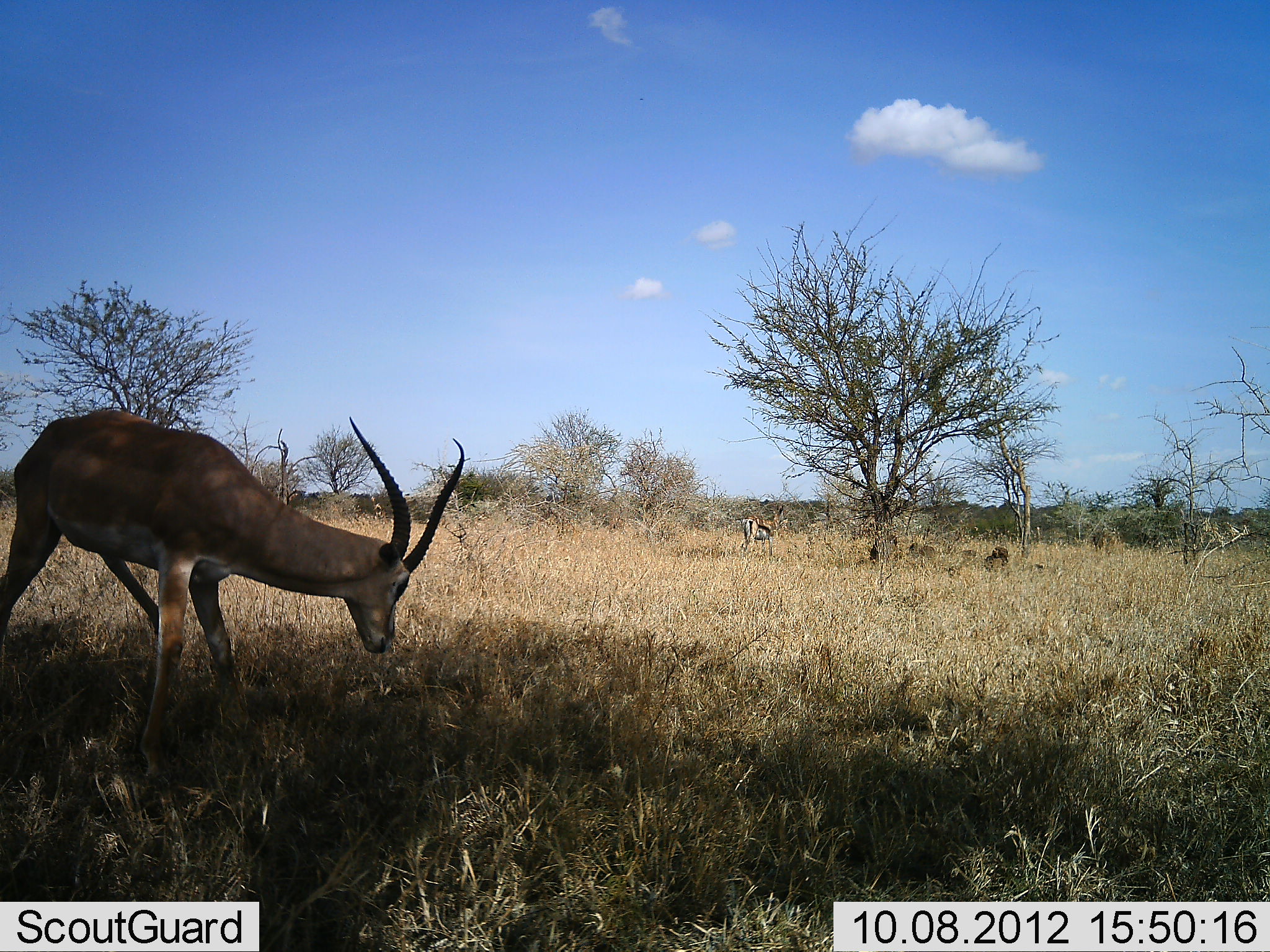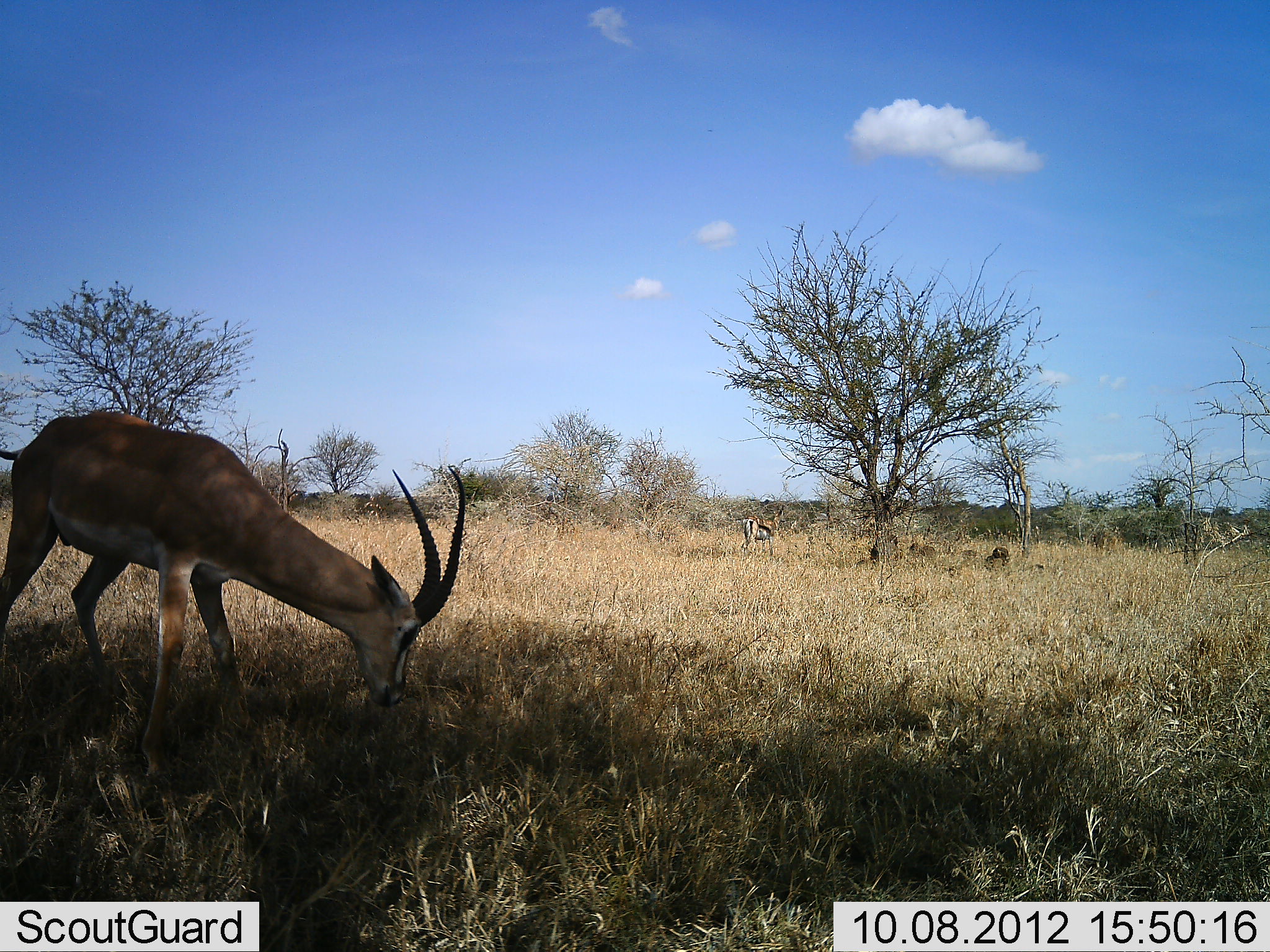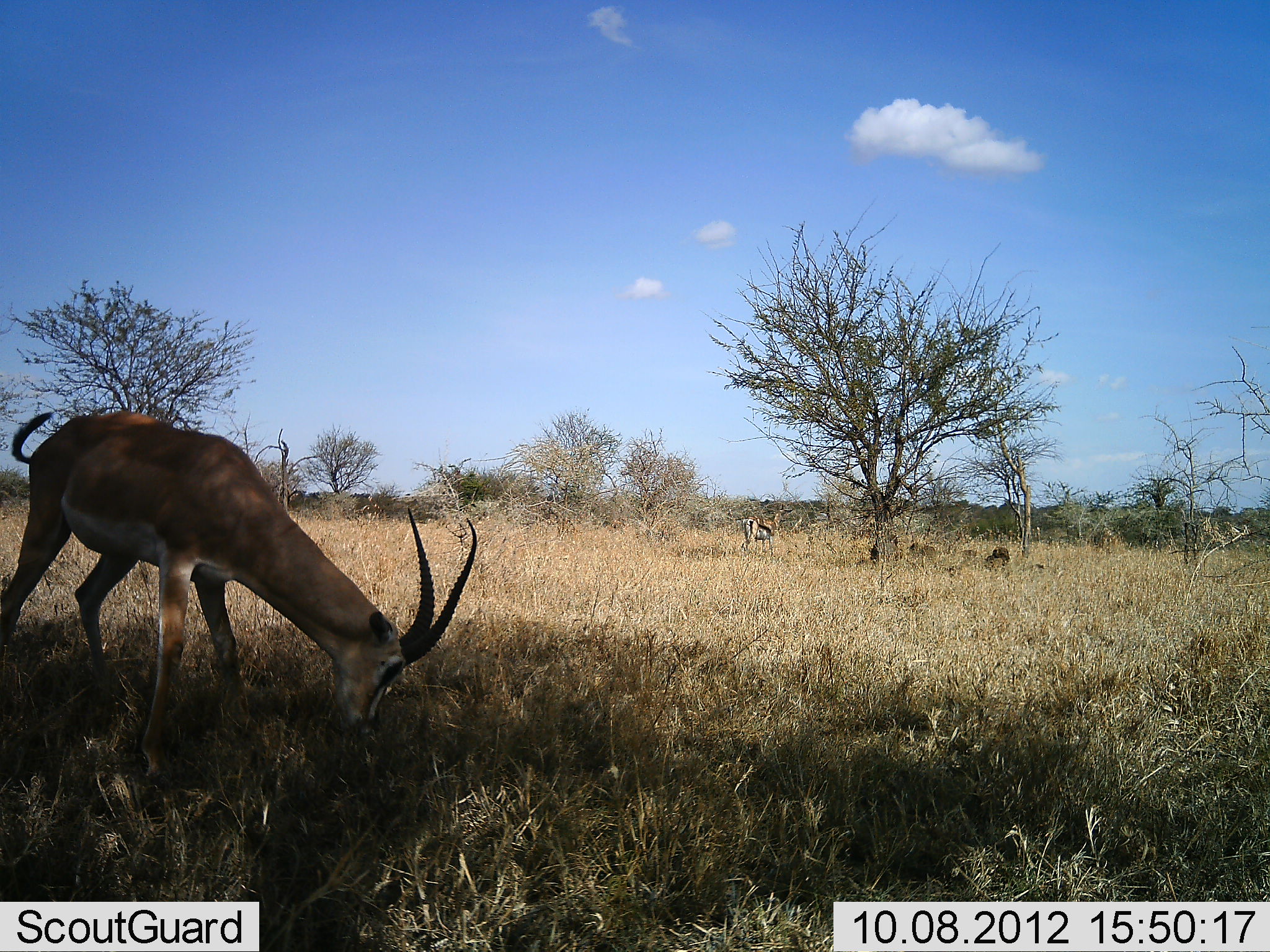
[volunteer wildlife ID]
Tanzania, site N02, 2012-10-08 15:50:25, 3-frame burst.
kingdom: Animalia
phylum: Chordata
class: Mammalia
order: Artiodactyla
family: Bovidae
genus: Nanger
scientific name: Nanger granti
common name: grant's gazelle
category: gazellegrants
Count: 1.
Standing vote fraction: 38%.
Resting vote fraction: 0%.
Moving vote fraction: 0%.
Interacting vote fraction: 0%.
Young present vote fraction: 0%.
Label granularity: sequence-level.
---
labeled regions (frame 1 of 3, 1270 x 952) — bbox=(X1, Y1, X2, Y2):
animal: bbox=(0, 409, 464, 778); bbox=(740, 505, 787, 557)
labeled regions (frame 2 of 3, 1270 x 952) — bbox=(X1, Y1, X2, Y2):
animal: bbox=(0, 410, 467, 777); bbox=(741, 505, 787, 556)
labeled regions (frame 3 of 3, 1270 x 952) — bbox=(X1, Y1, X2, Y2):
animal: bbox=(0, 412, 477, 777); bbox=(740, 503, 793, 555)